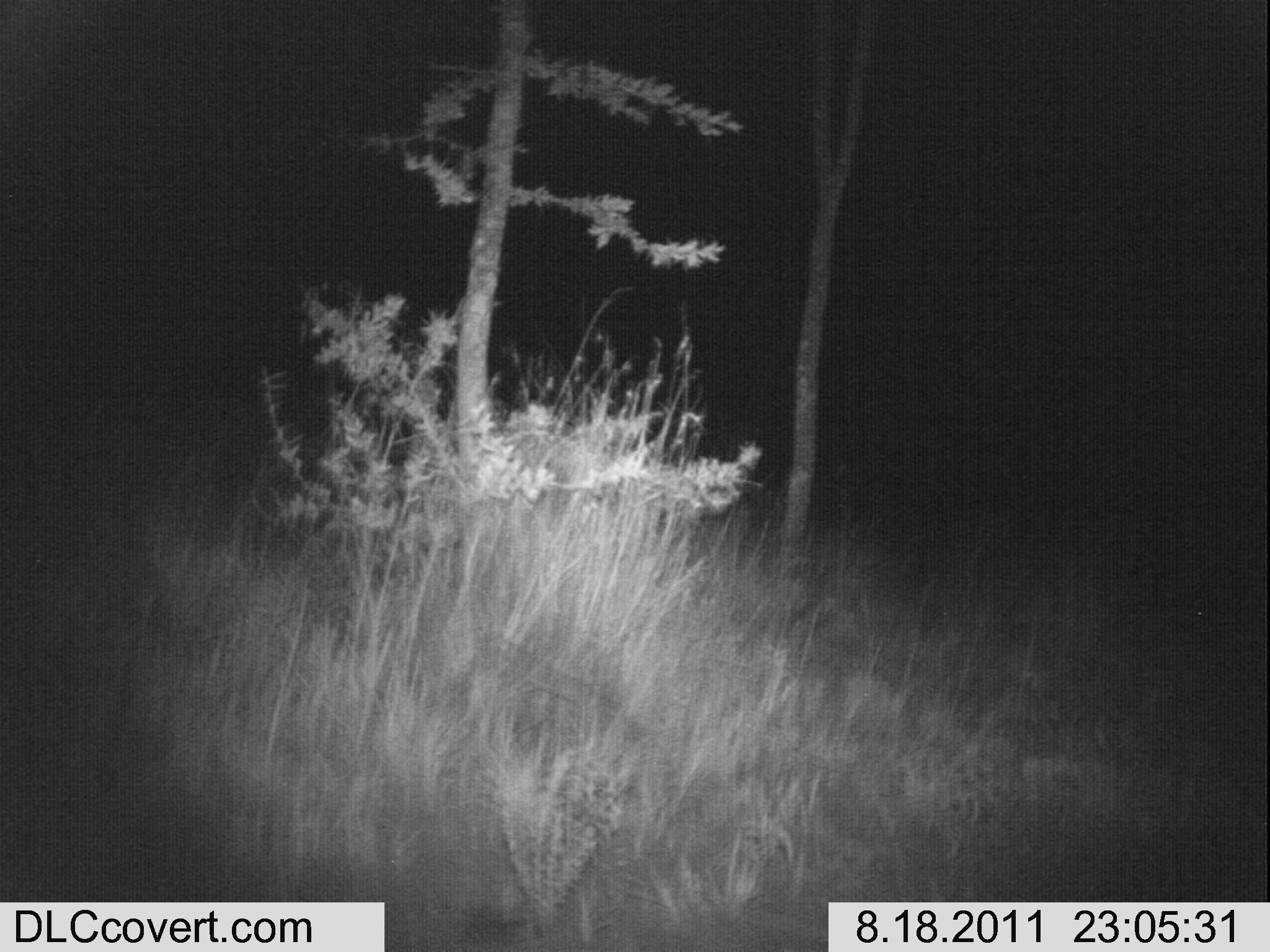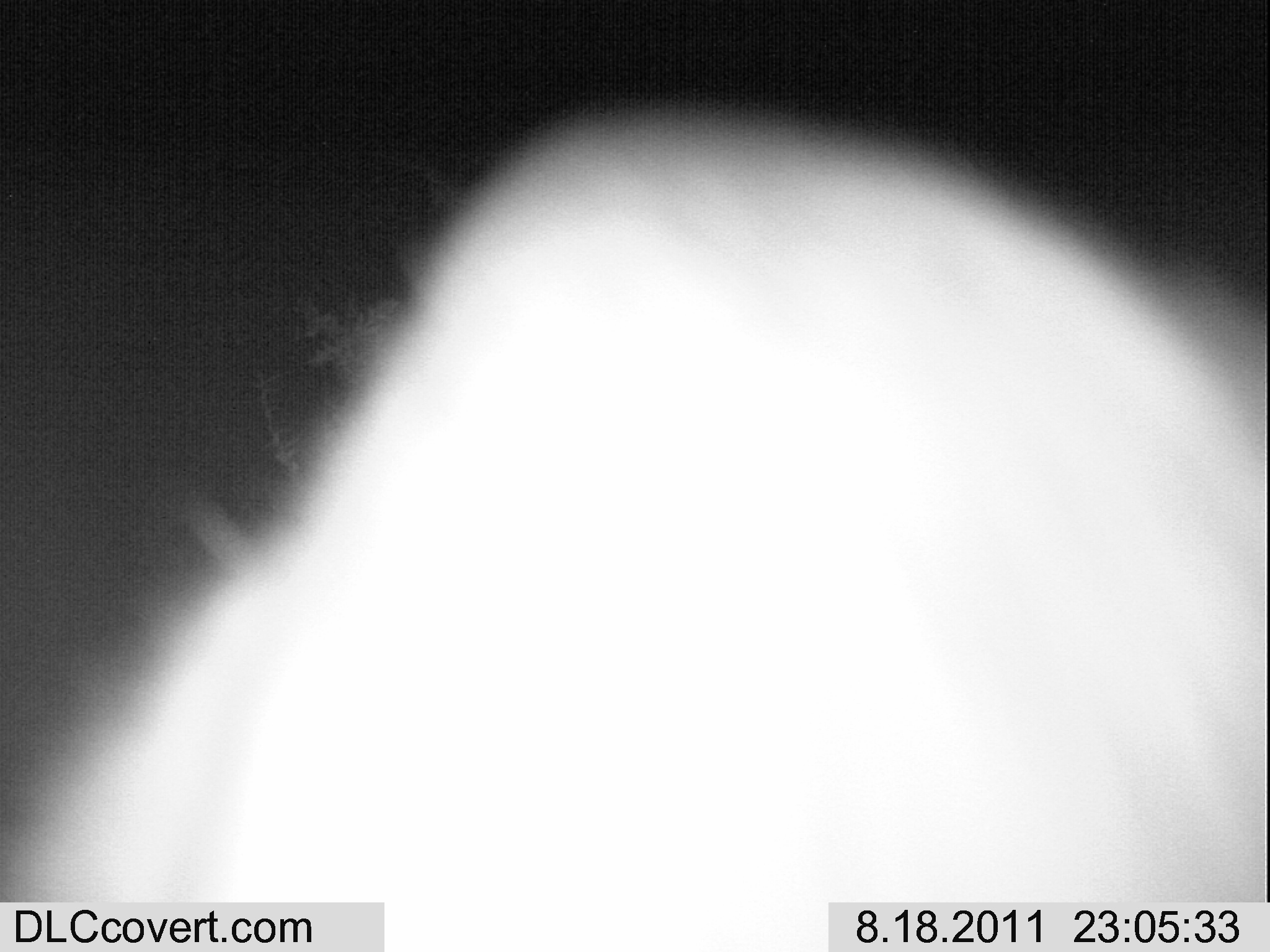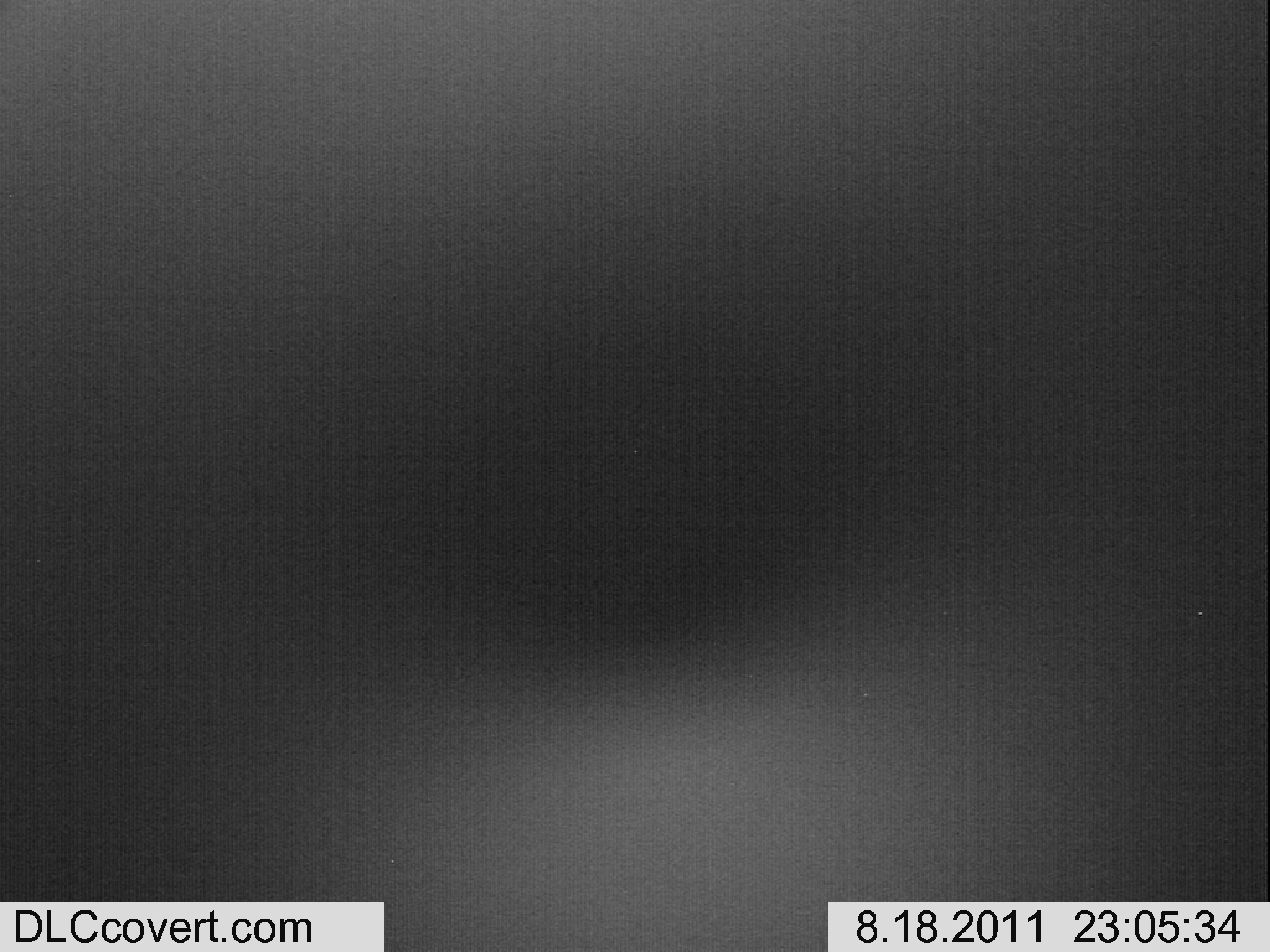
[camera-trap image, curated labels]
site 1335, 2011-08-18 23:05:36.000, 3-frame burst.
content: unidentified animal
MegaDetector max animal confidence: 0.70